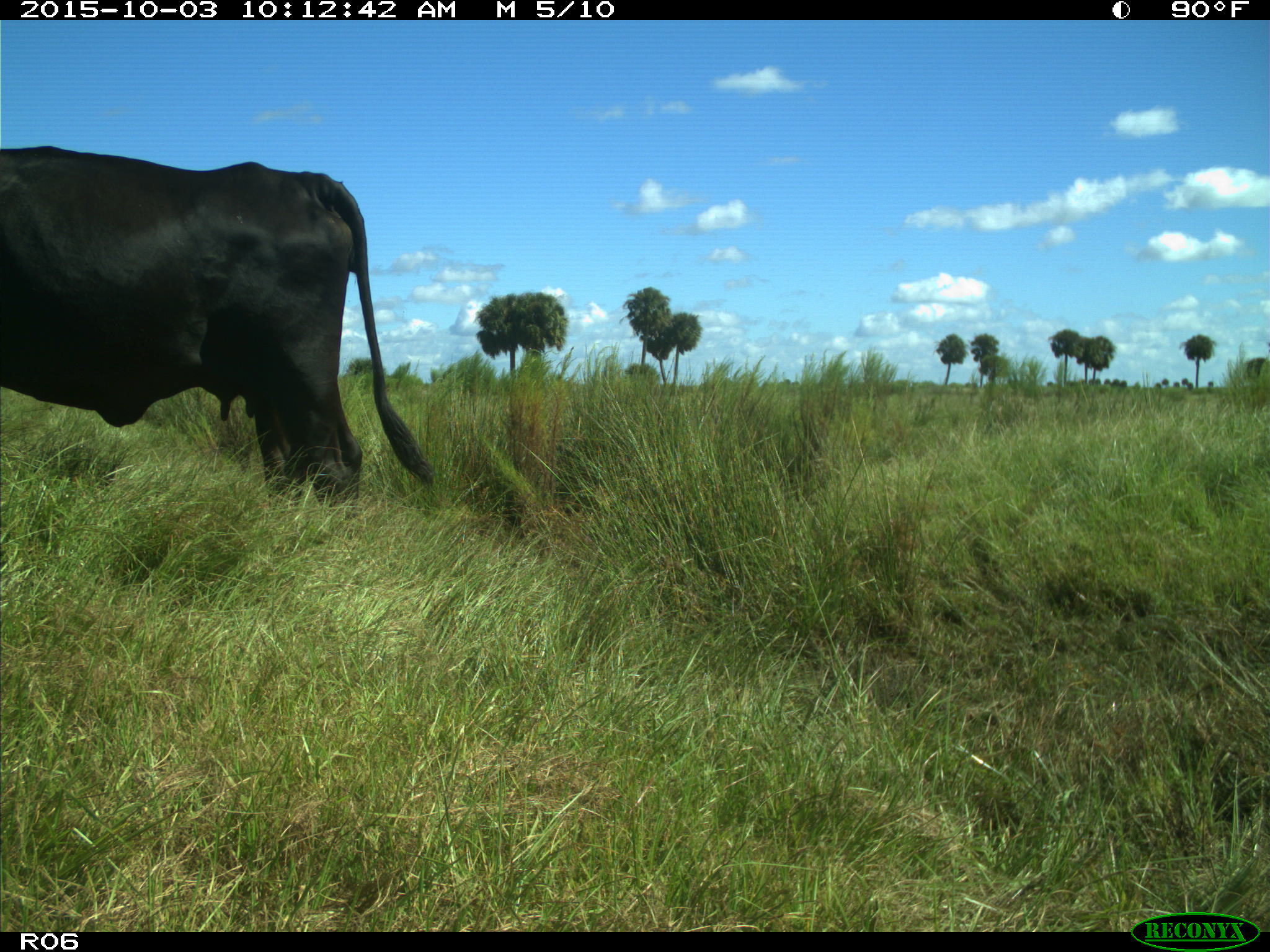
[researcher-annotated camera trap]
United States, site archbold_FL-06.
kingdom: Animalia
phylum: Chordata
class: Mammalia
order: Artiodactyla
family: Bovidae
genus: Bos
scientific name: Bos taurus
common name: domestic cow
Bos taurus (domestic cow).